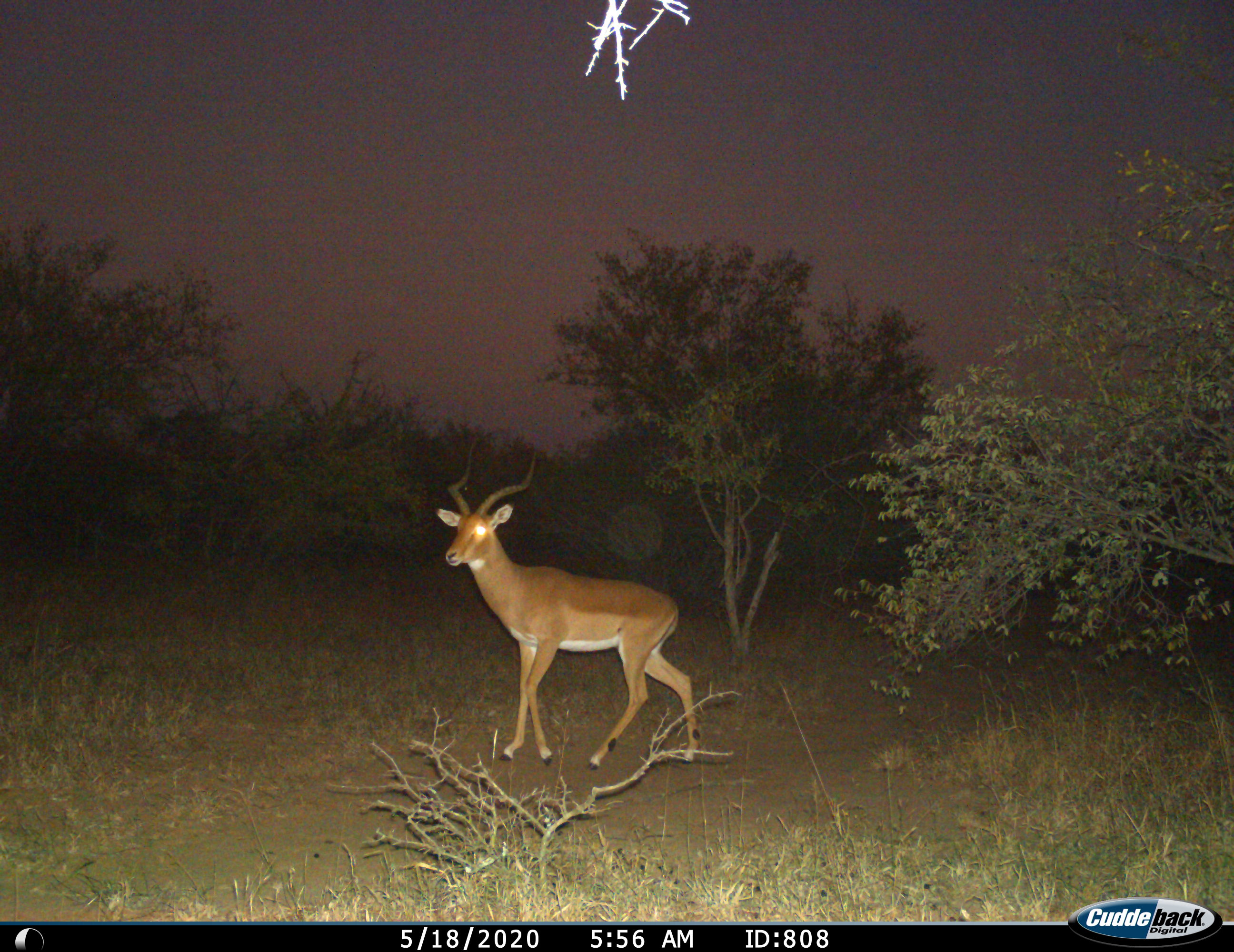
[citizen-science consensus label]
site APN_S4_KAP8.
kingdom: Animalia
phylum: Chordata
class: Mammalia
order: Artiodactyla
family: Bovidae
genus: Aepyceros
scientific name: Aepyceros melampus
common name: impala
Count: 1.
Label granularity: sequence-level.